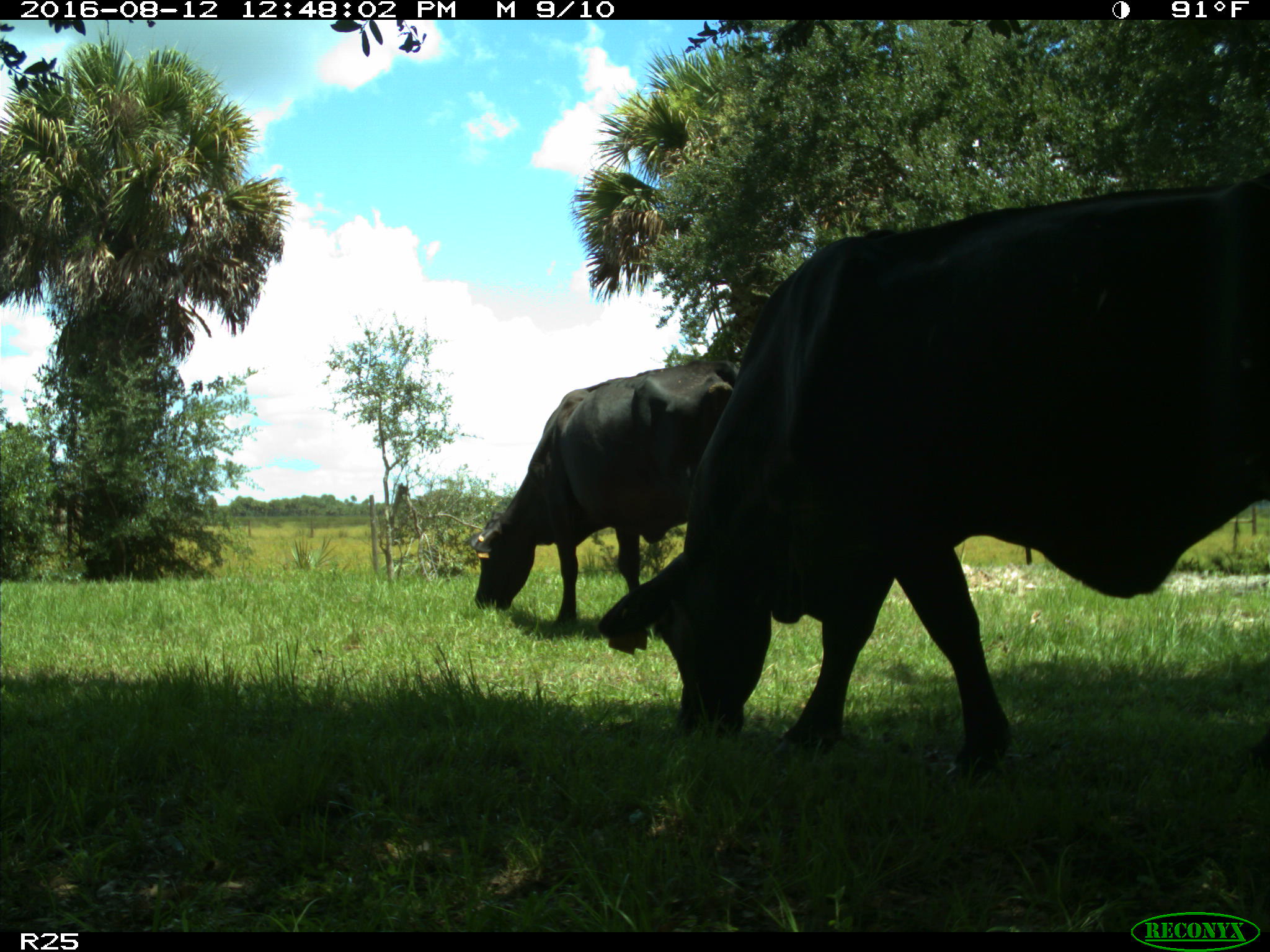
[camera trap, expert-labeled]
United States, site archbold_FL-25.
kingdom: Animalia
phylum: Chordata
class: Mammalia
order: Artiodactyla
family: Bovidae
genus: Bos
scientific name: Bos taurus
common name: domestic cow